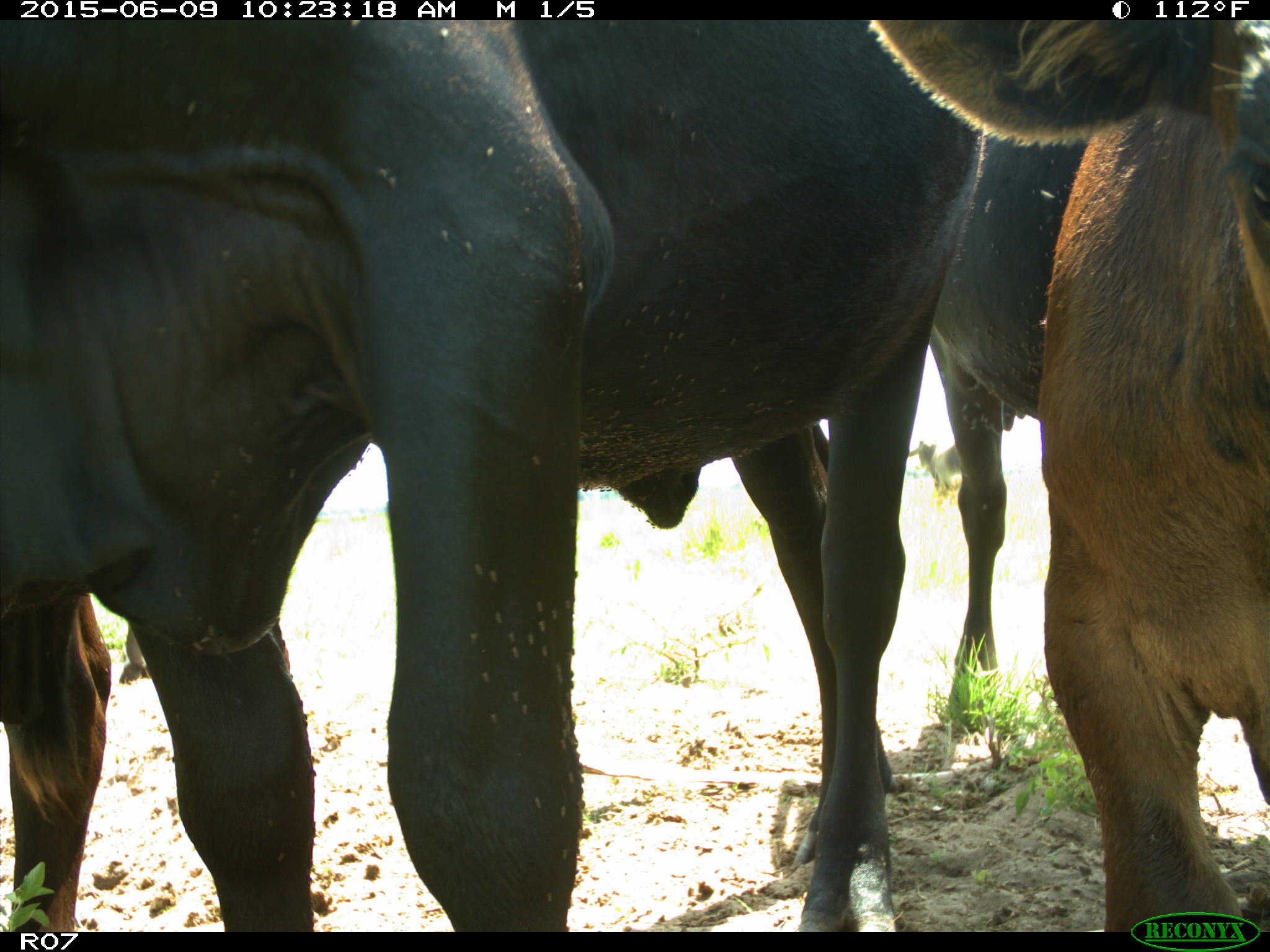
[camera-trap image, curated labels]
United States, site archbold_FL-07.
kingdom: Animalia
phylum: Chordata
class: Mammalia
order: Artiodactyla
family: Bovidae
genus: Bos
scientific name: Bos taurus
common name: domestic cow